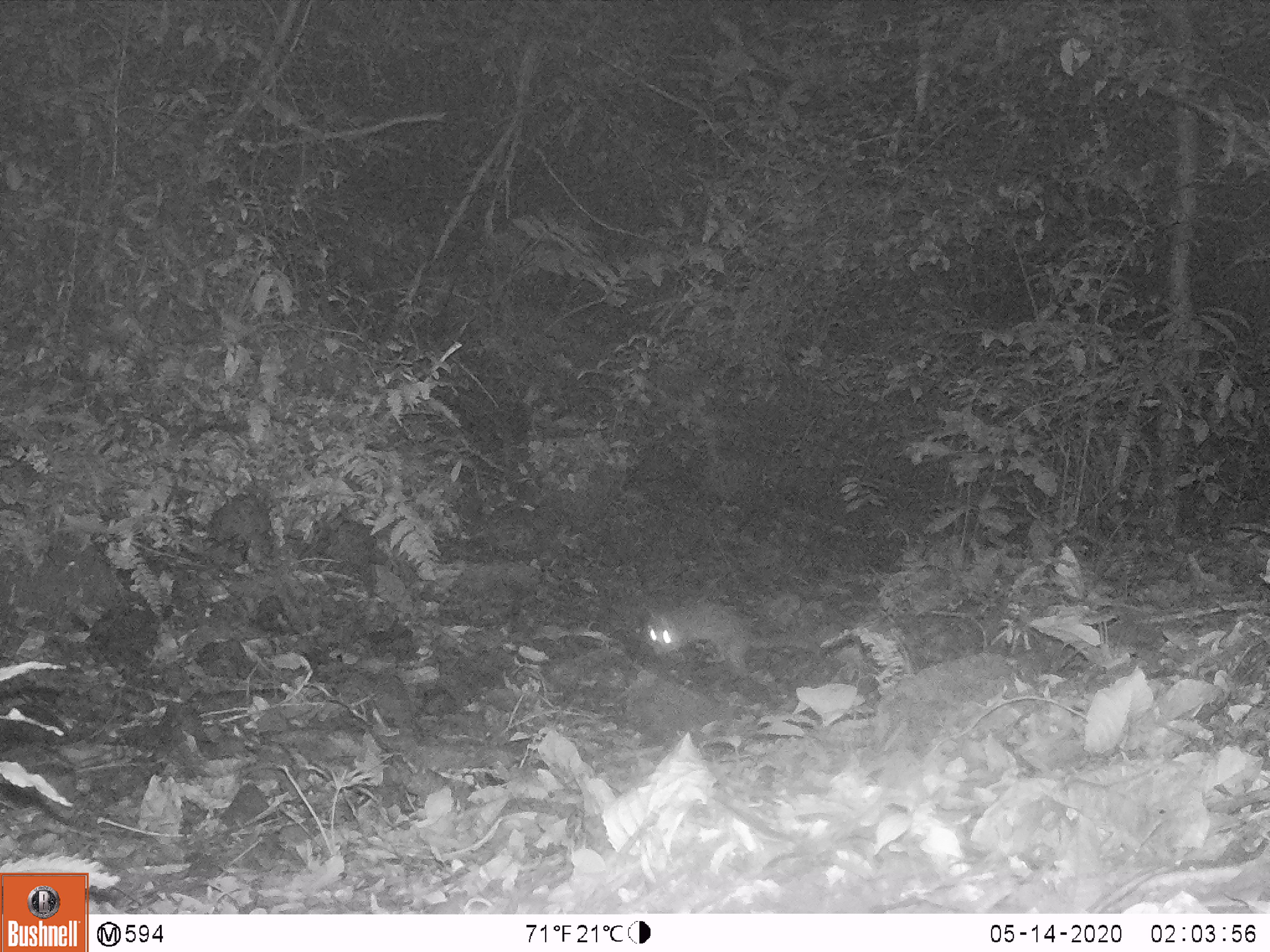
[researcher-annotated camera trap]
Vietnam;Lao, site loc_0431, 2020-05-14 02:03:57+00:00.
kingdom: Animalia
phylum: Chordata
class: Mammalia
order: Carnivora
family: Mustelidae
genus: Melogale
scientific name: Melogale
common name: ferret badger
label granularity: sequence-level